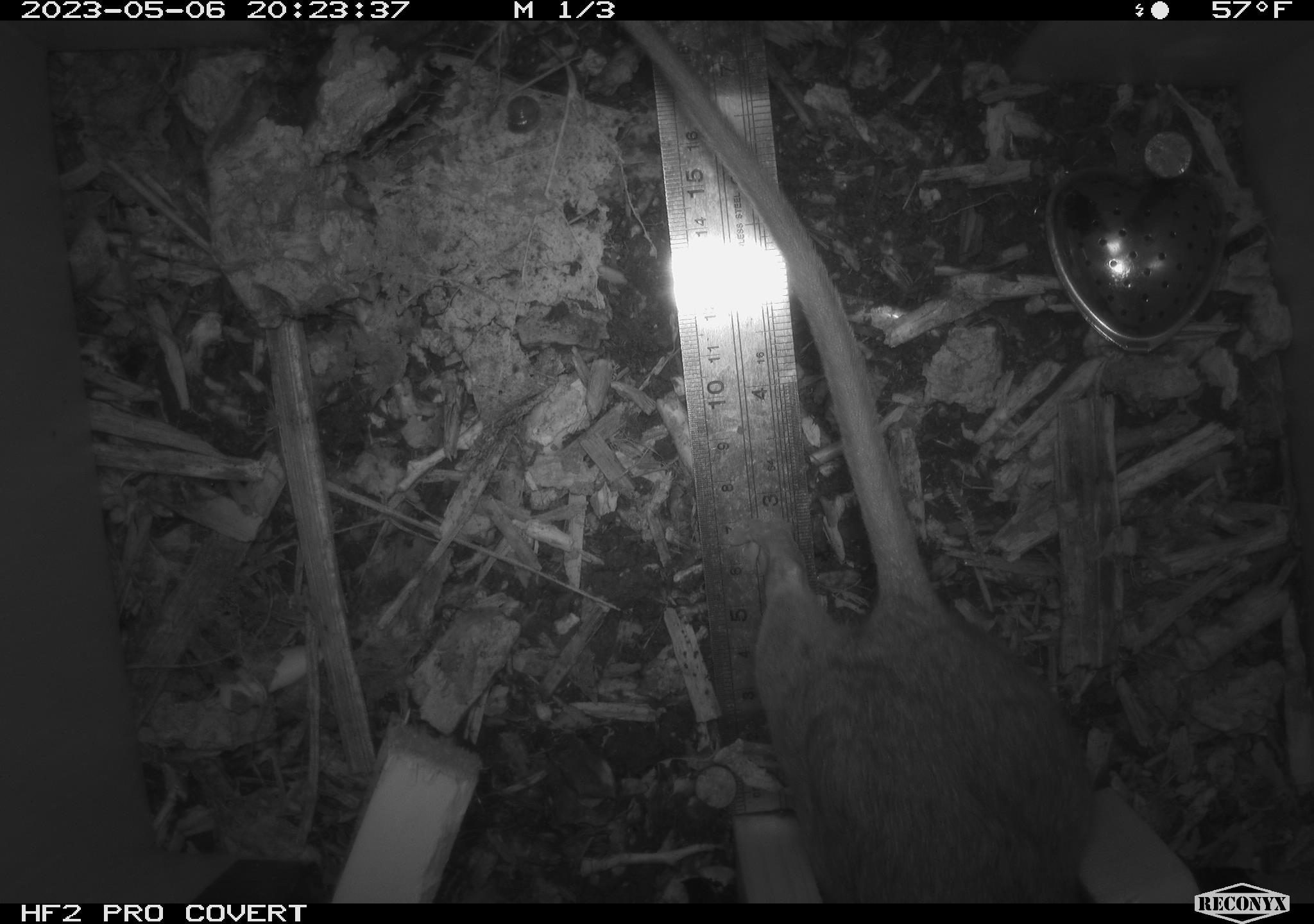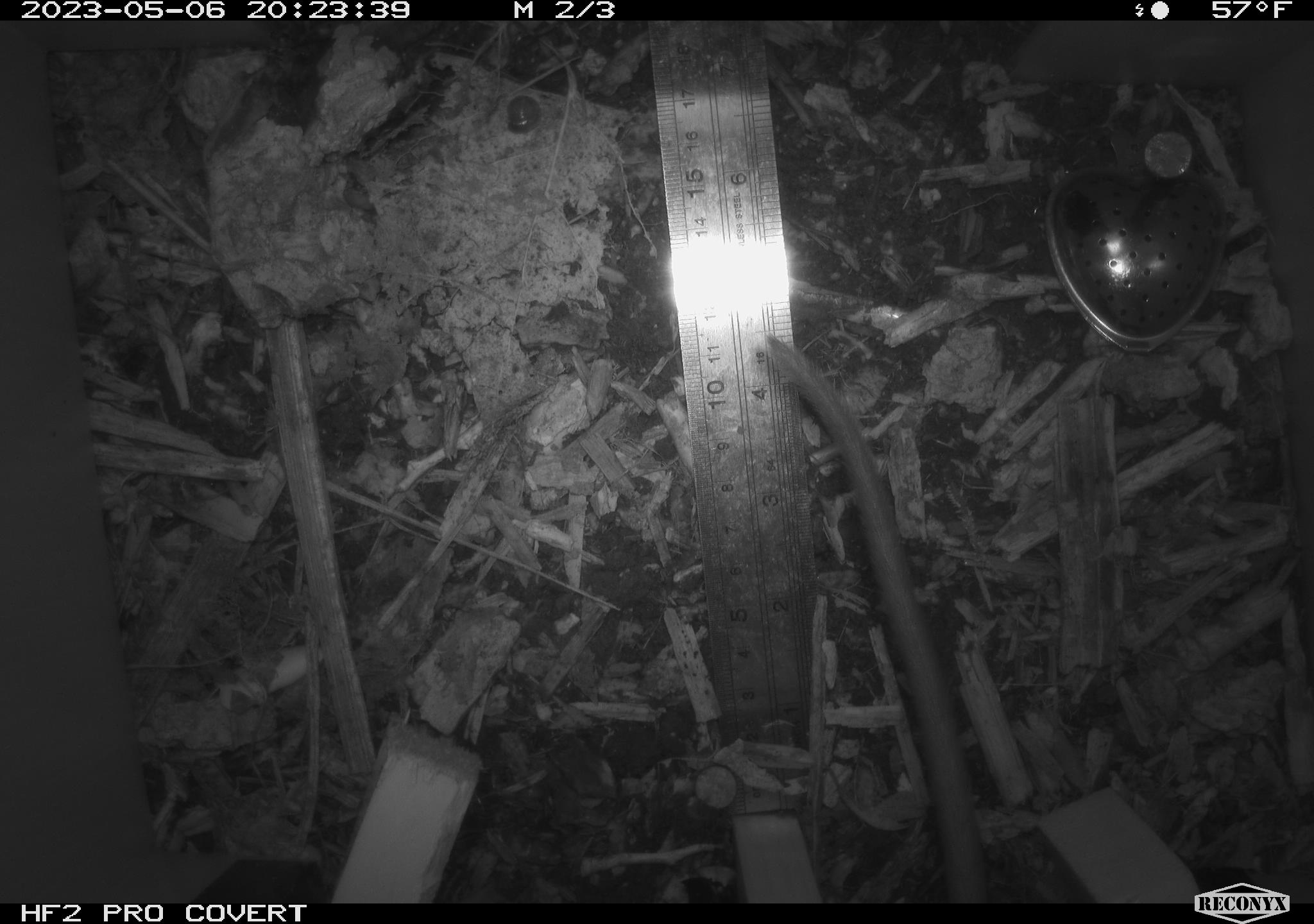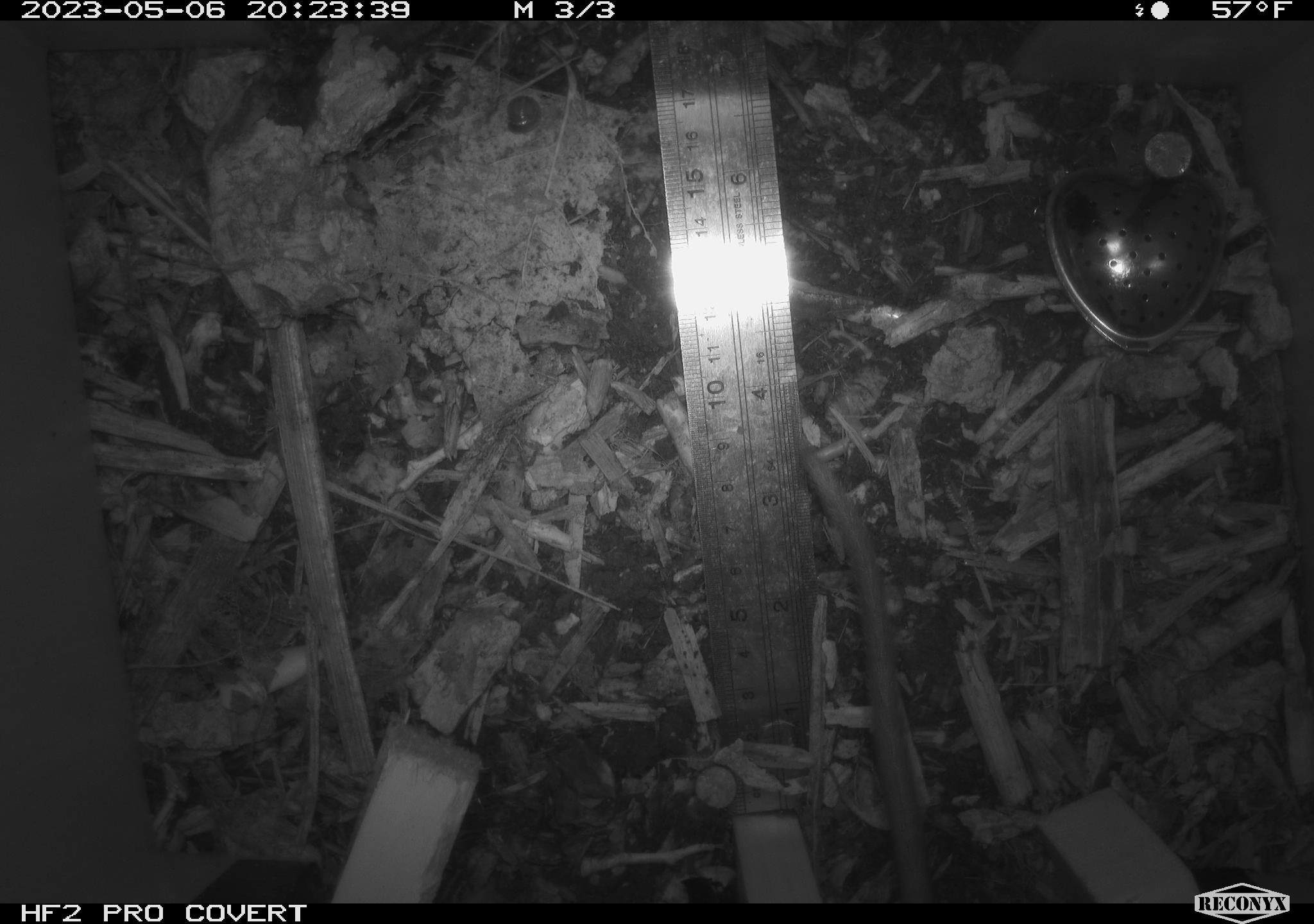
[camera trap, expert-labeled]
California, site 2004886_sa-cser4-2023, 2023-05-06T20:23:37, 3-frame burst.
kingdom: Animalia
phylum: Chordata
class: Mammalia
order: Rodentia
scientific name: Rodentia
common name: mouse species